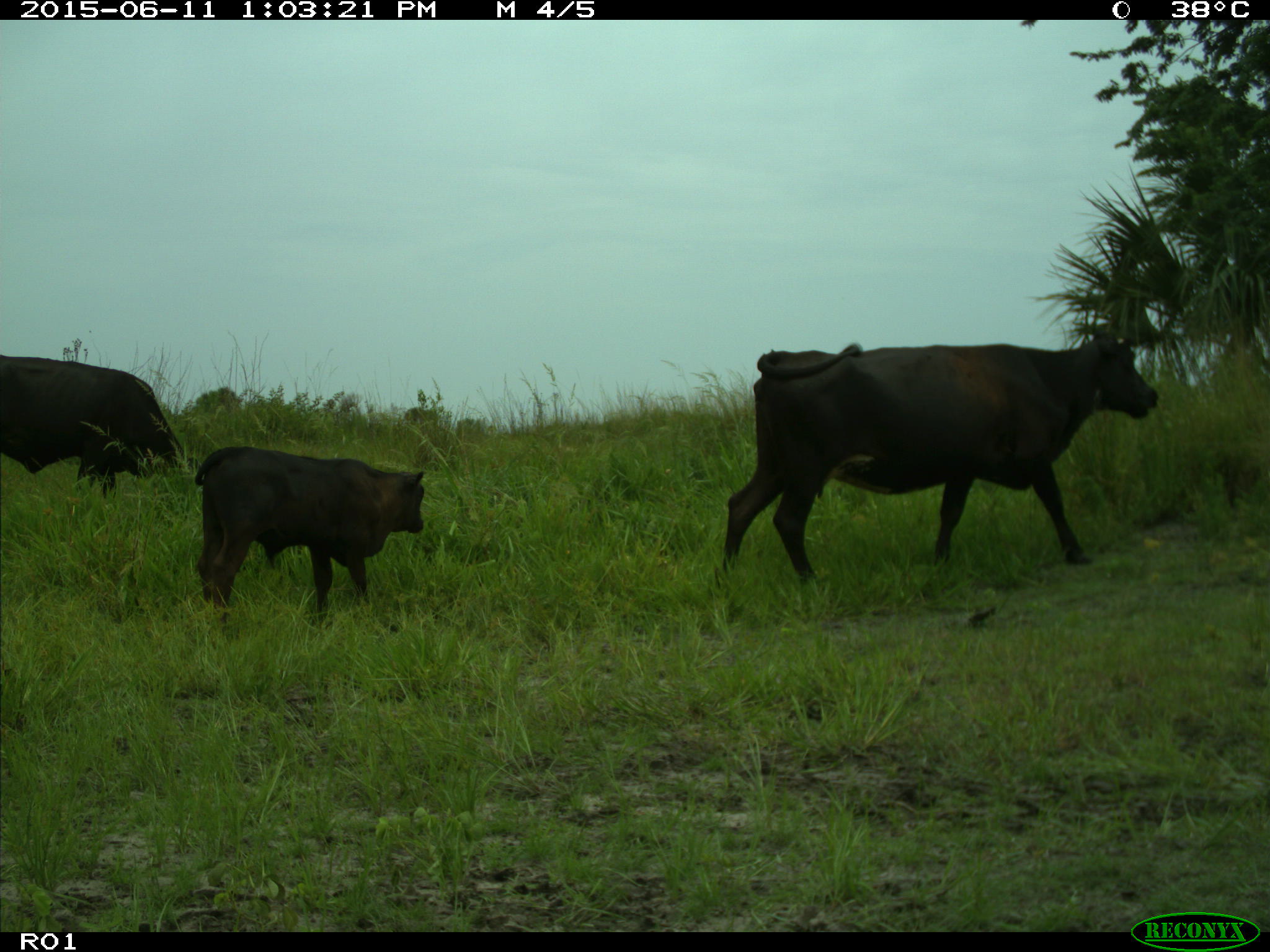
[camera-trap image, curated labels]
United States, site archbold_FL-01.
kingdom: Animalia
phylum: Chordata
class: Mammalia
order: Artiodactyla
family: Bovidae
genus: Bos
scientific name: Bos taurus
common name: domestic cow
Bos taurus (domestic cow).